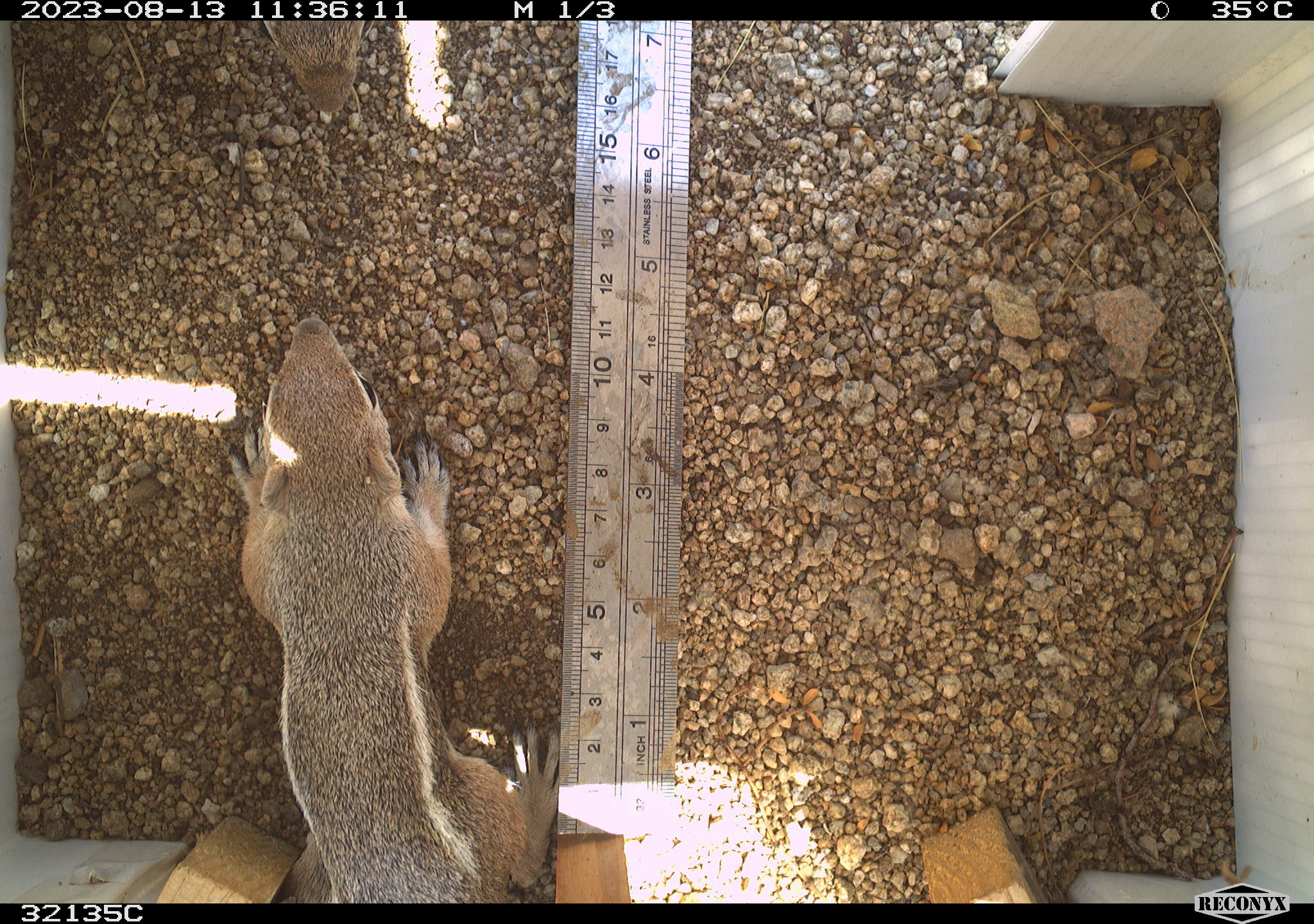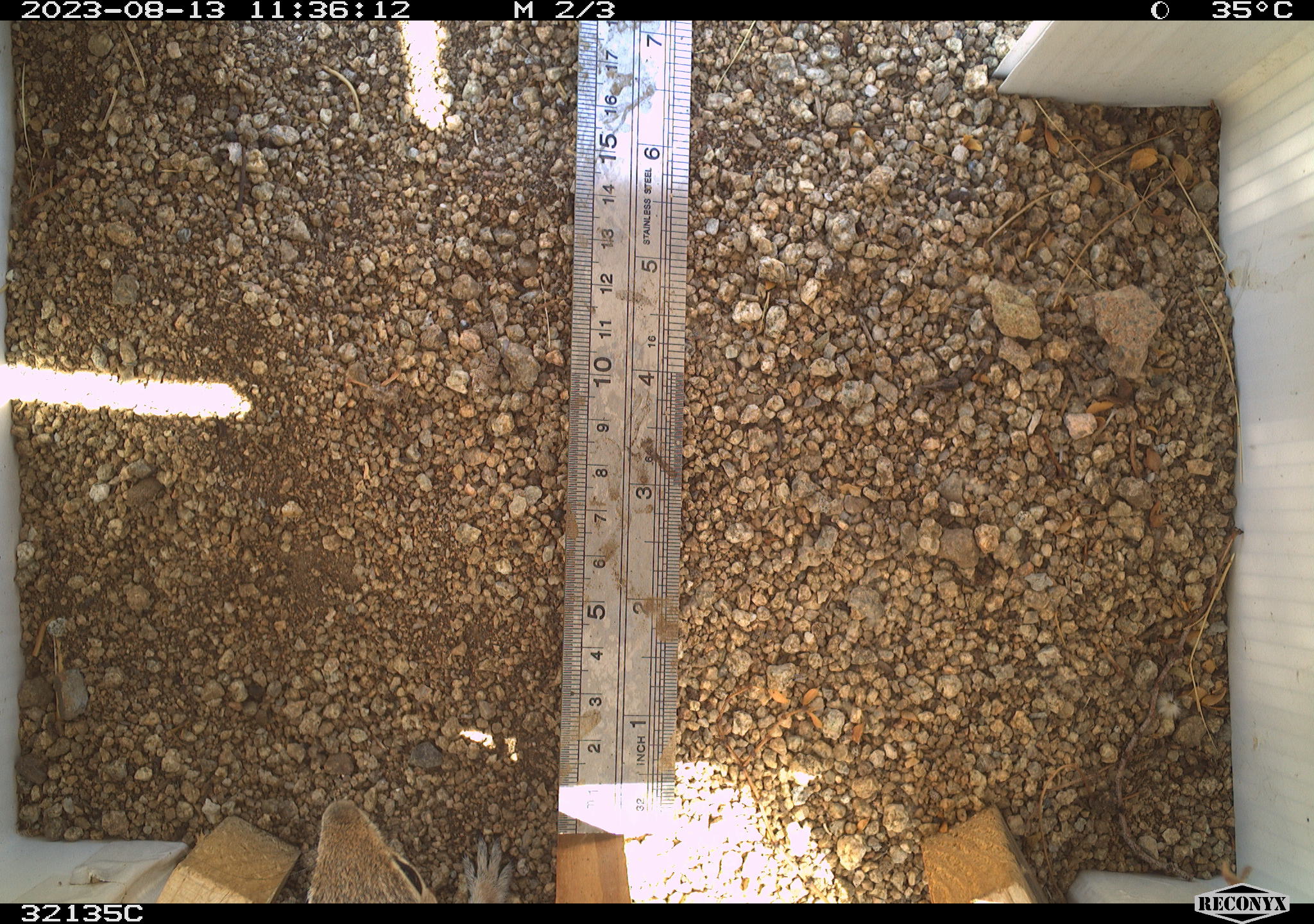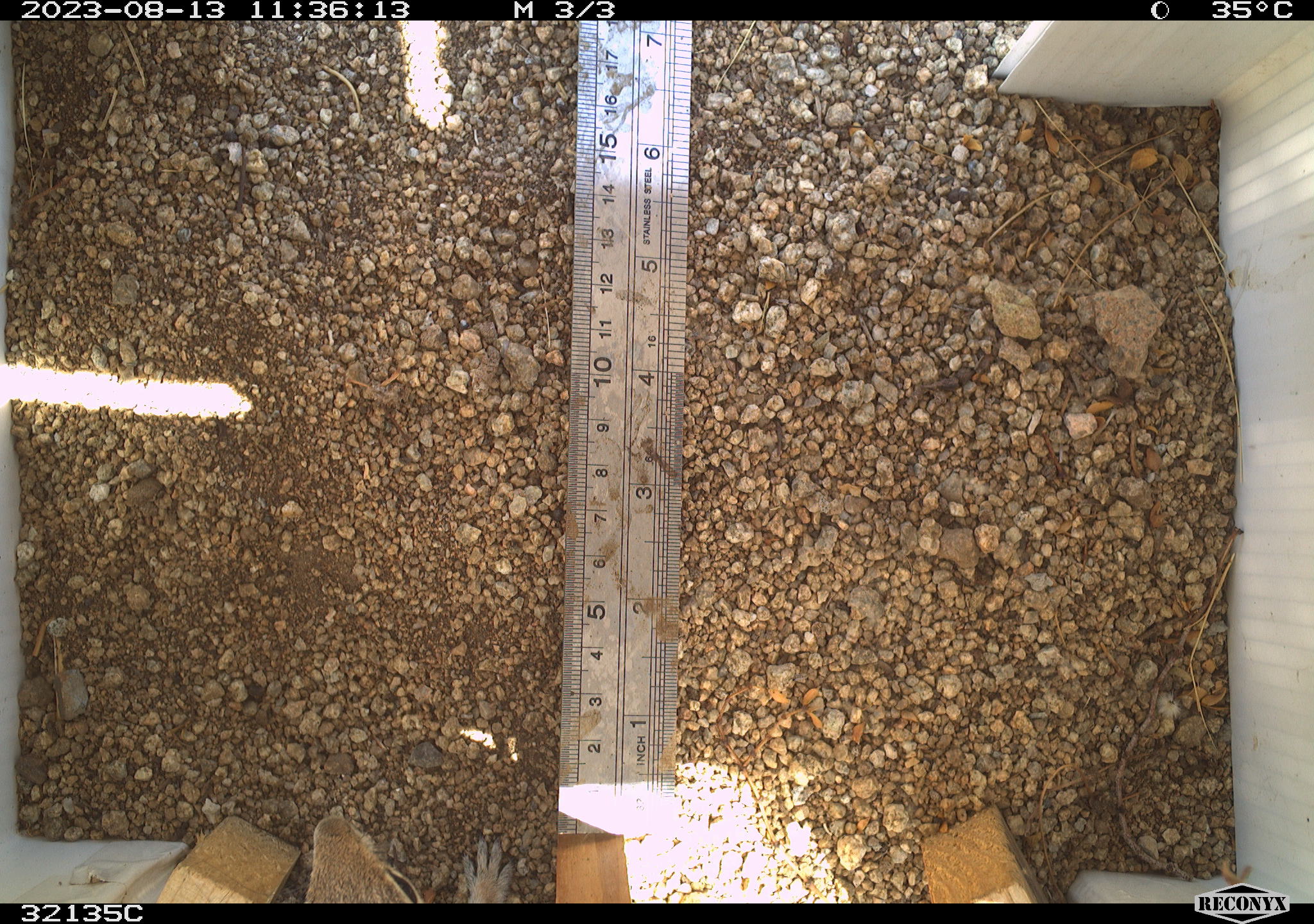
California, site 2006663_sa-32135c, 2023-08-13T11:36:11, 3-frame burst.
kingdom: Animalia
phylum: Chordata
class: Mammalia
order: Rodentia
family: Sciuridae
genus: Ammospermophilus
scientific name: Ammospermophilus leucurus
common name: white-tailed antelope squirrel